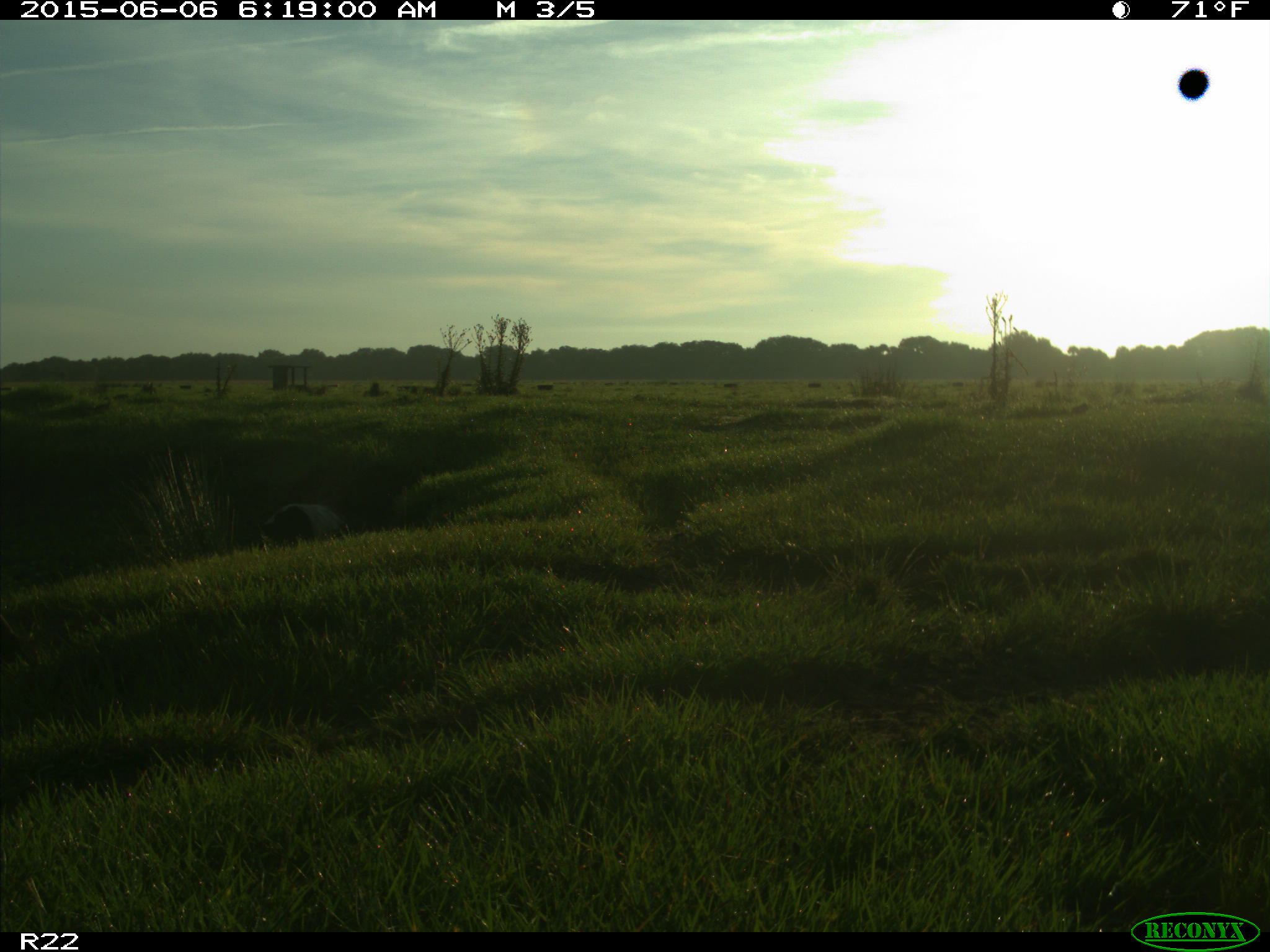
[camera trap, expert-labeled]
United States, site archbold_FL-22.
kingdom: Animalia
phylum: Chordata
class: Mammalia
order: Artiodactyla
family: Bovidae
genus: Bos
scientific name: Bos taurus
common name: domestic cow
Bos taurus (domestic cow).